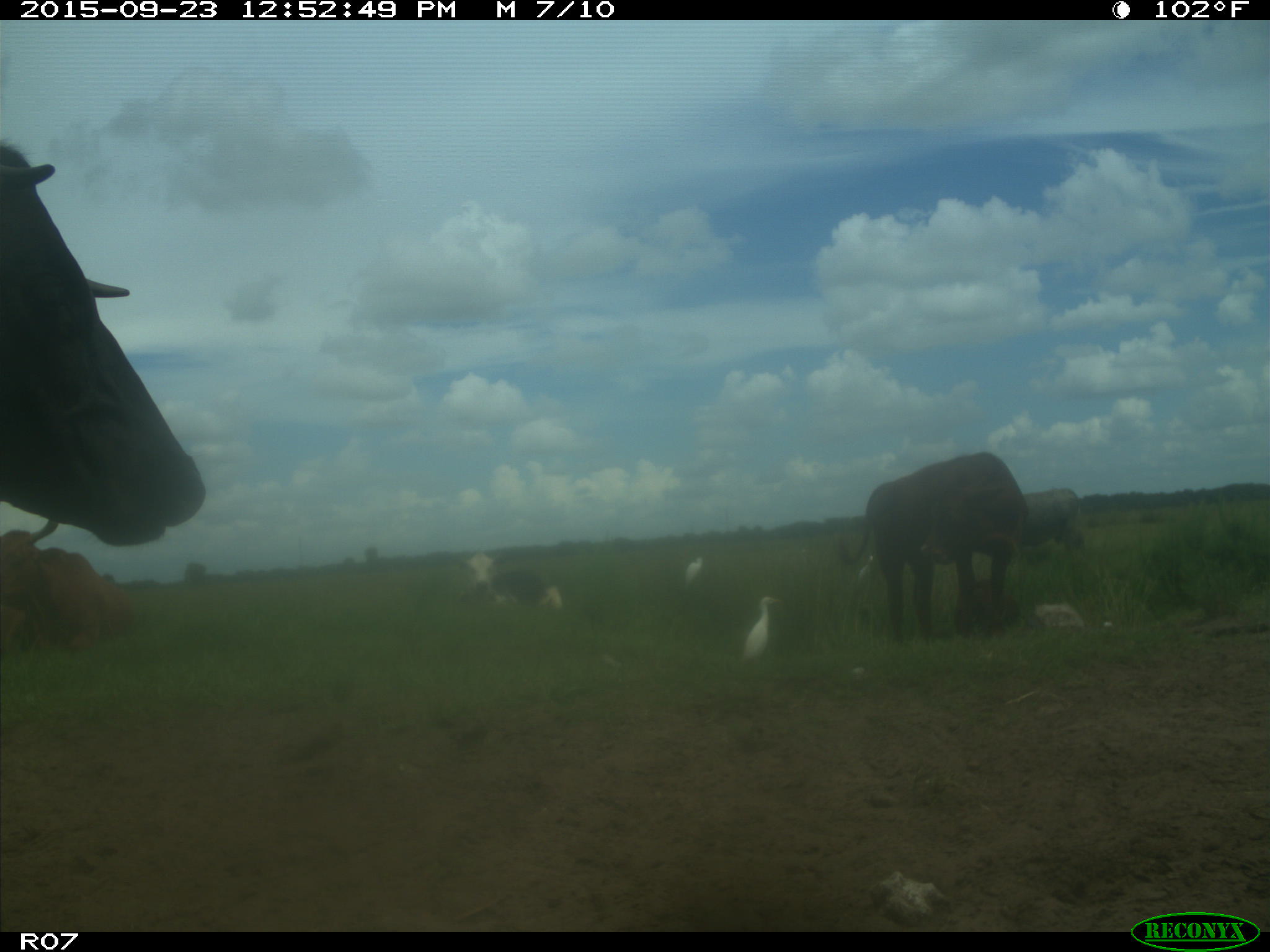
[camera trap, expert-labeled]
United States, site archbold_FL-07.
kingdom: Animalia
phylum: Chordata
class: Mammalia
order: Artiodactyla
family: Bovidae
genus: Bos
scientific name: Bos taurus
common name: domestic cow